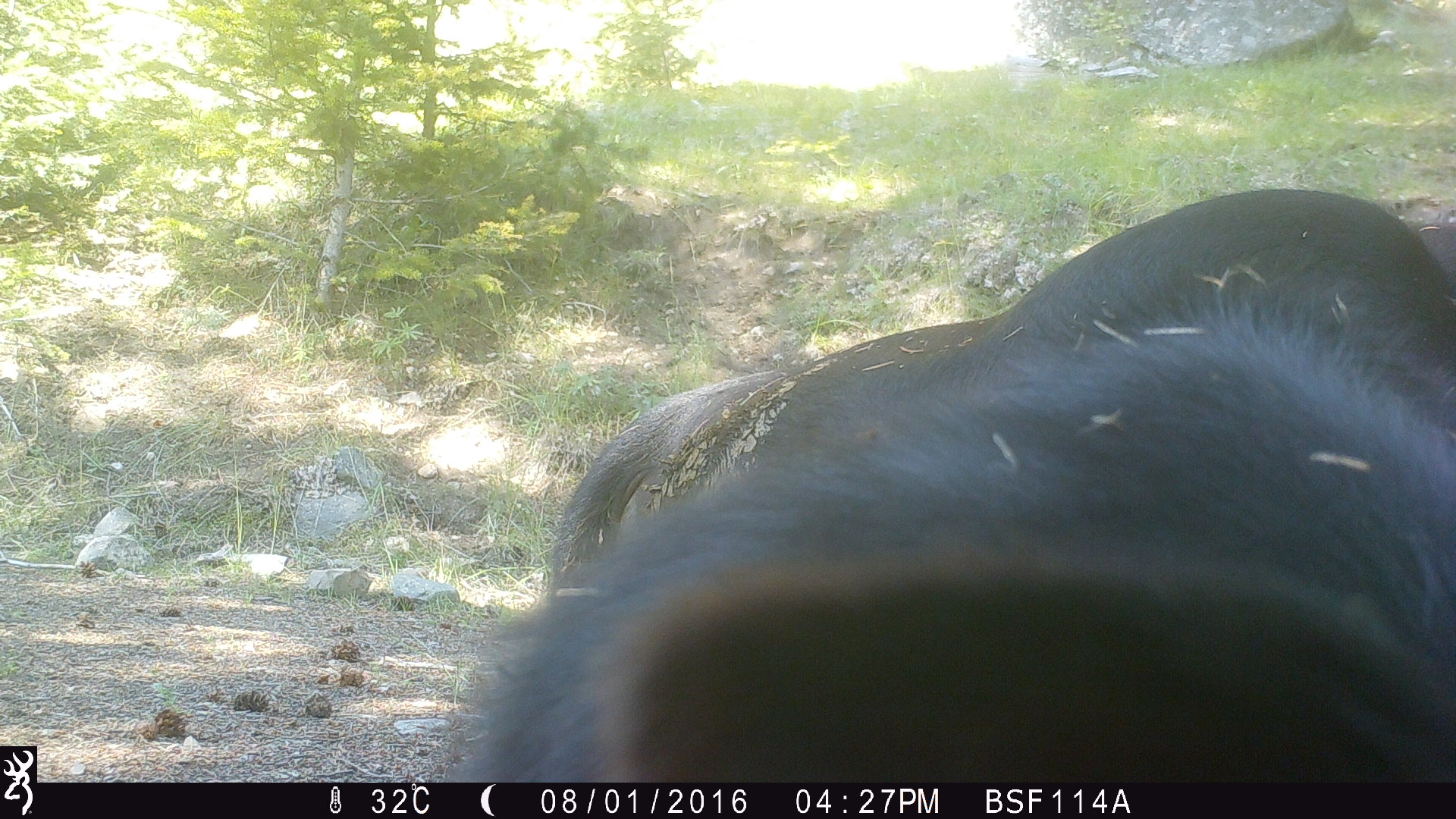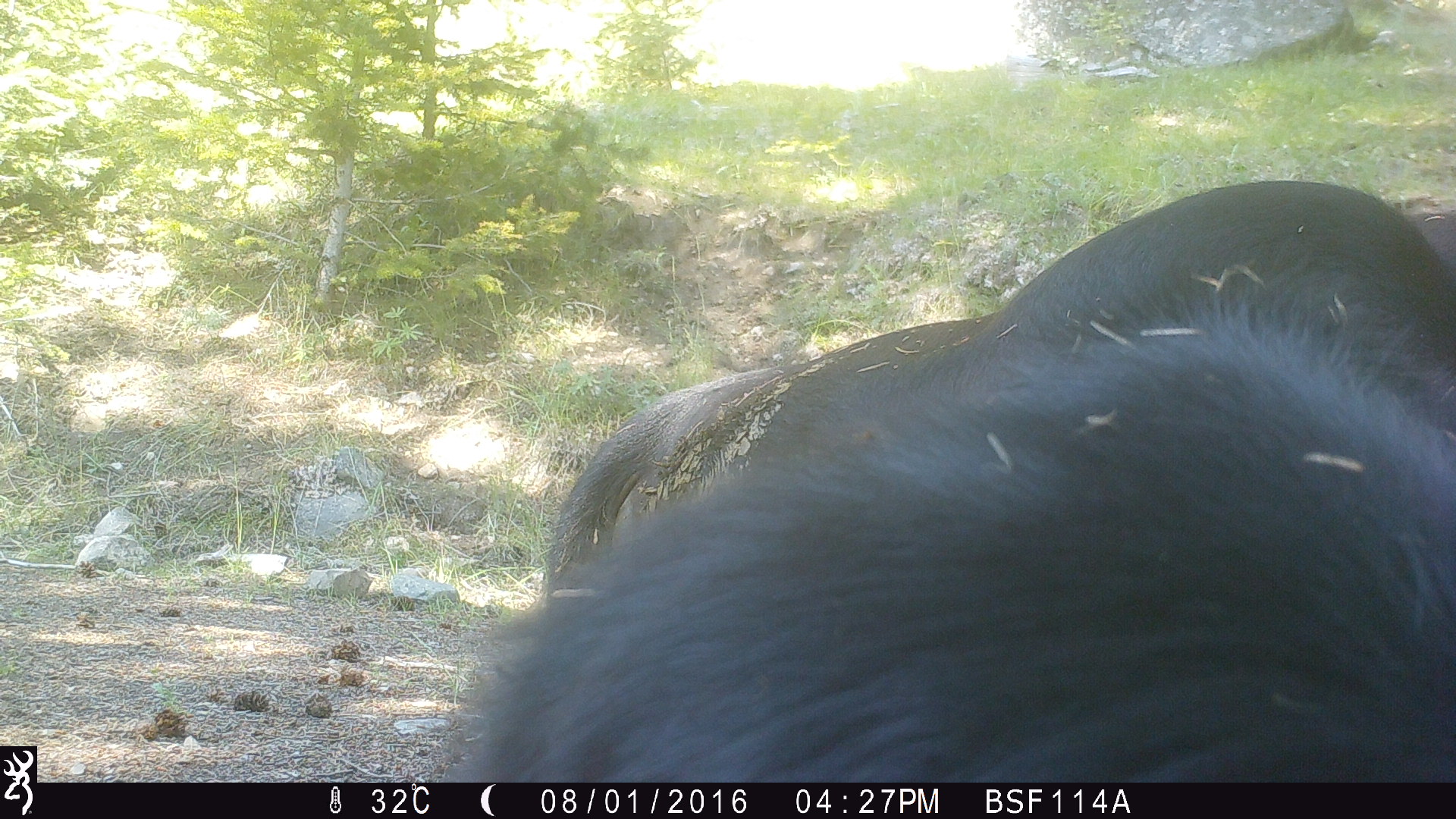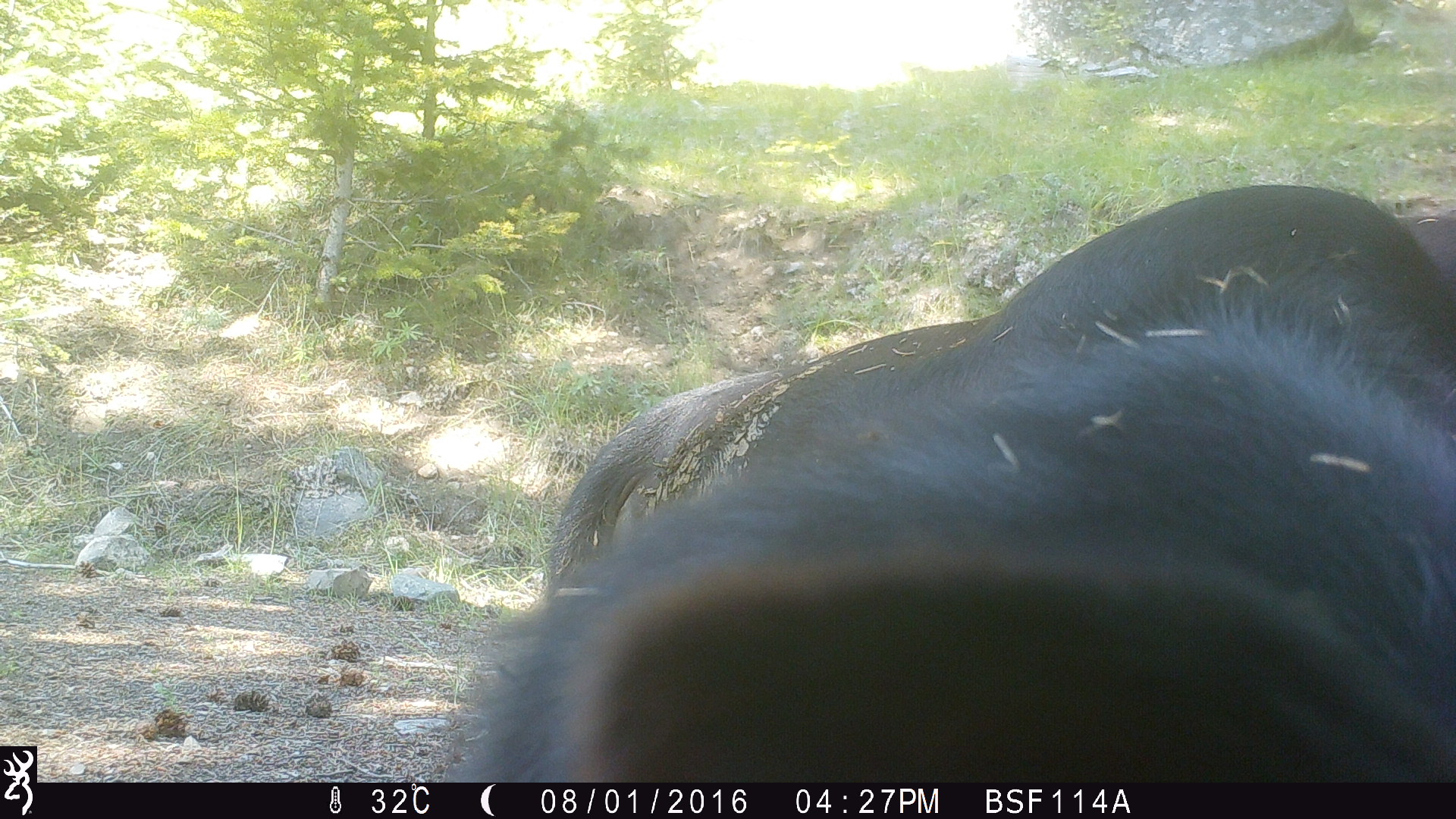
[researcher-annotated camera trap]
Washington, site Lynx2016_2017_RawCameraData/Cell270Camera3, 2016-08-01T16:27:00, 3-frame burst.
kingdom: Animalia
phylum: Chordata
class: Mammalia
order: Artiodactyla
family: Bovidae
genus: Bos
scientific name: Bos taurus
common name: domestic cattle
Domestic cattle (Bos taurus). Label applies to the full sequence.